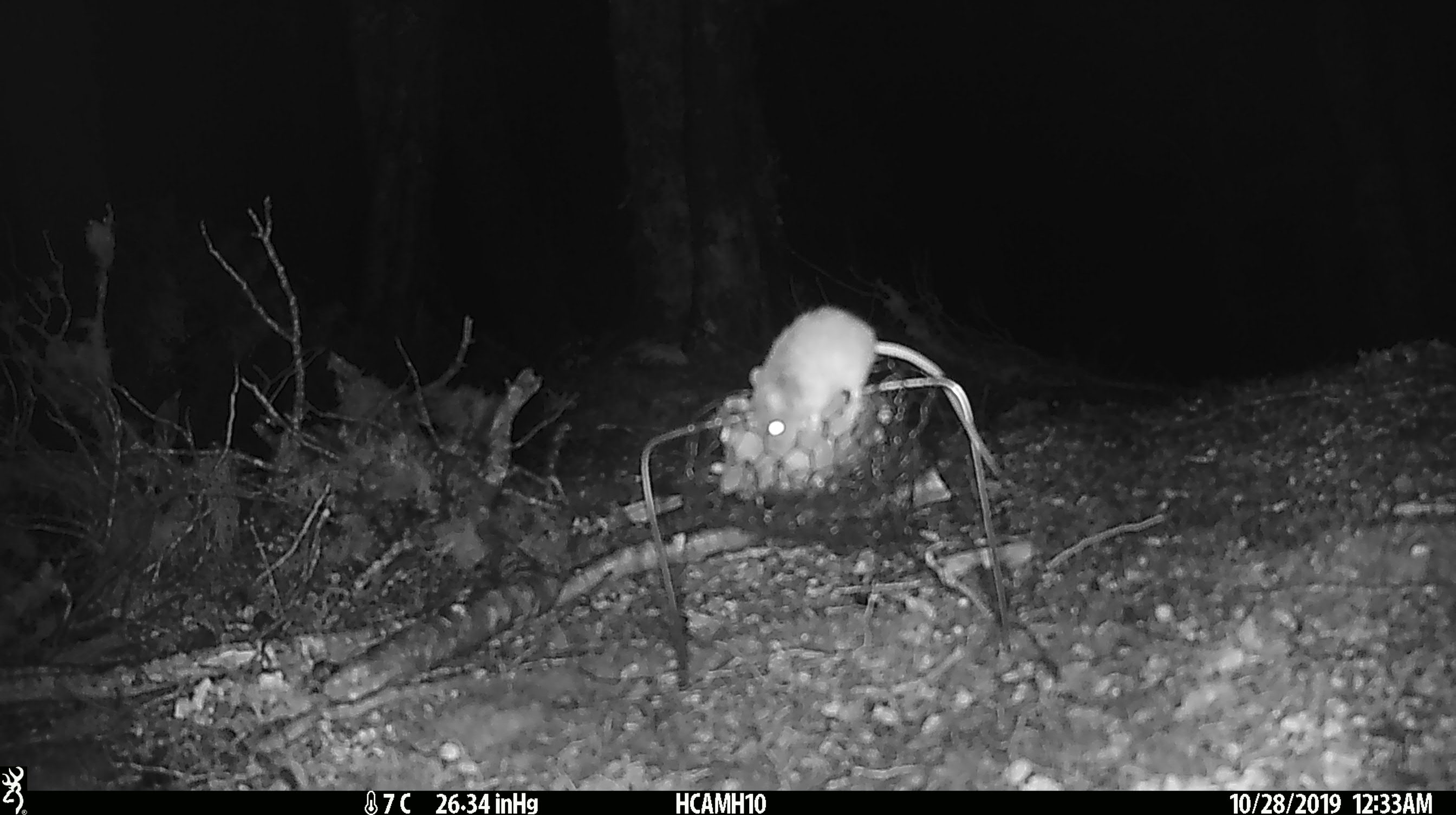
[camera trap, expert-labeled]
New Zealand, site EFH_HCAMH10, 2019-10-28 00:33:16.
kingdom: Animalia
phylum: Chordata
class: Mammalia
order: Rodentia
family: Muridae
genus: Mus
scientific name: Mus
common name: mouse